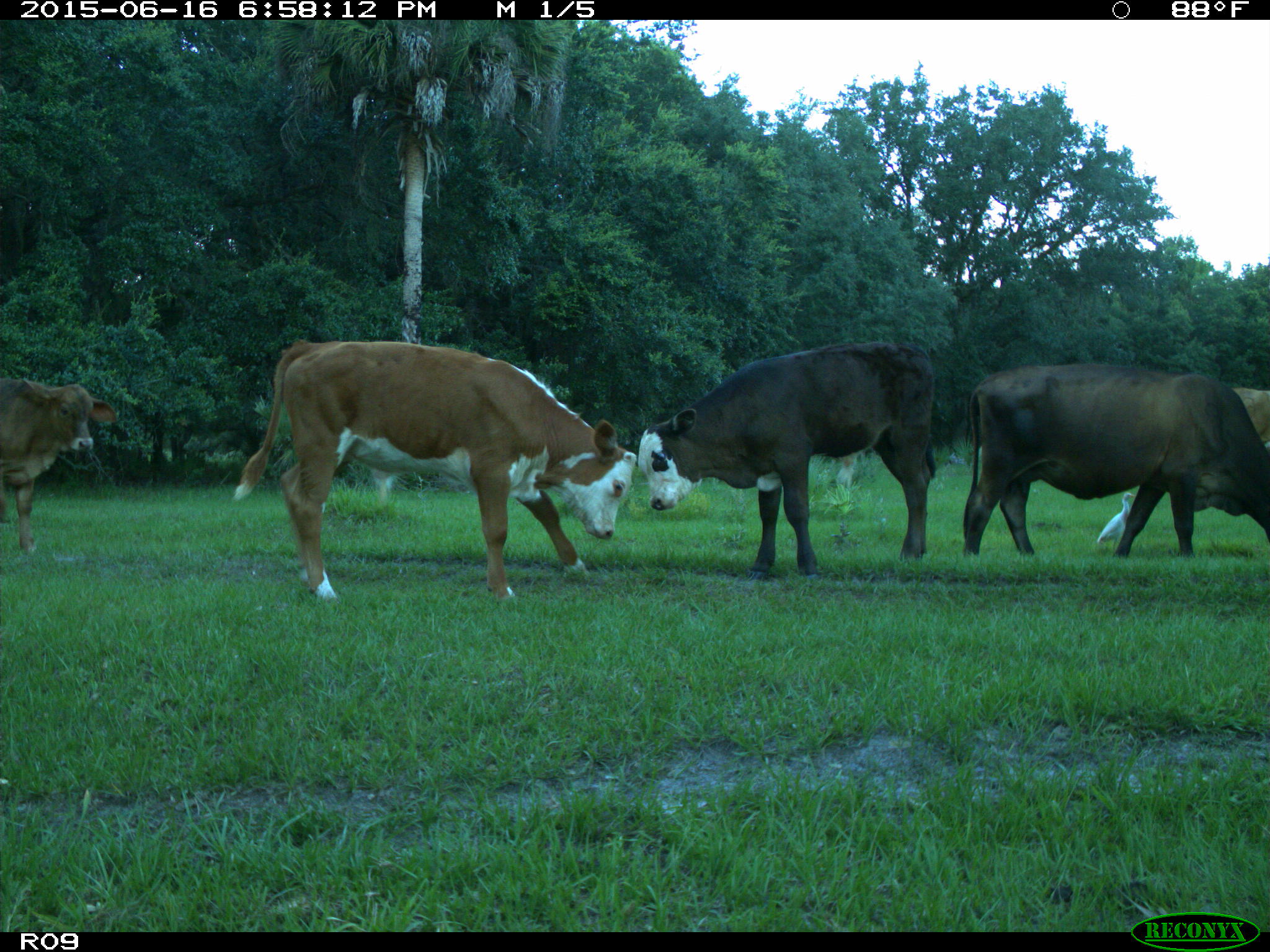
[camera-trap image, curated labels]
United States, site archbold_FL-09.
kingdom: Animalia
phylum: Chordata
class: Mammalia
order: Artiodactyla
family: Bovidae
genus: Bos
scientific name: Bos taurus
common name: domestic cow